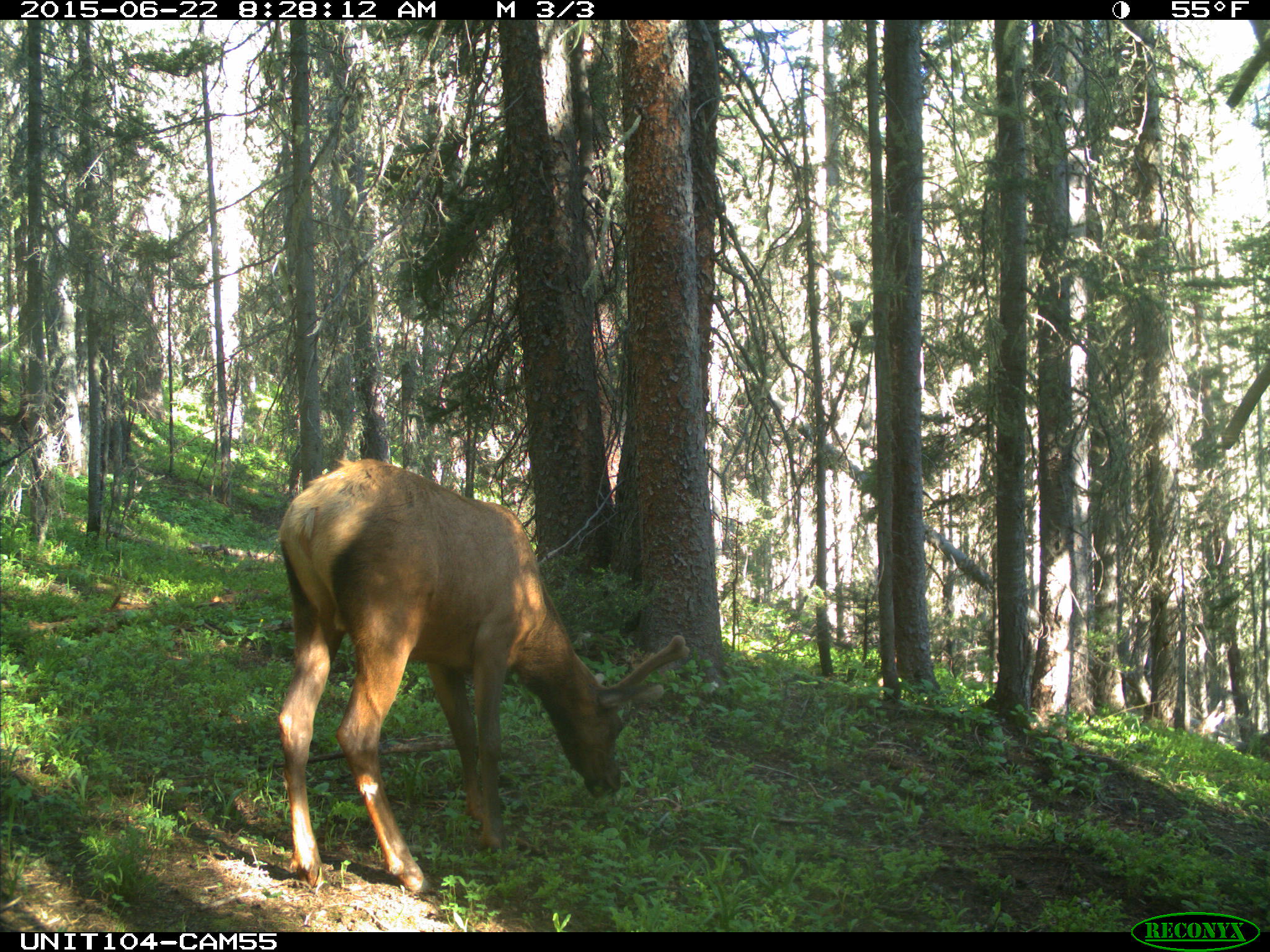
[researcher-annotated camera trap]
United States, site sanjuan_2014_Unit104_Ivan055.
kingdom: Animalia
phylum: Chordata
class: Mammalia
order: Artiodactyla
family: Cervidae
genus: Cervus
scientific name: Cervus elaphus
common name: red deer